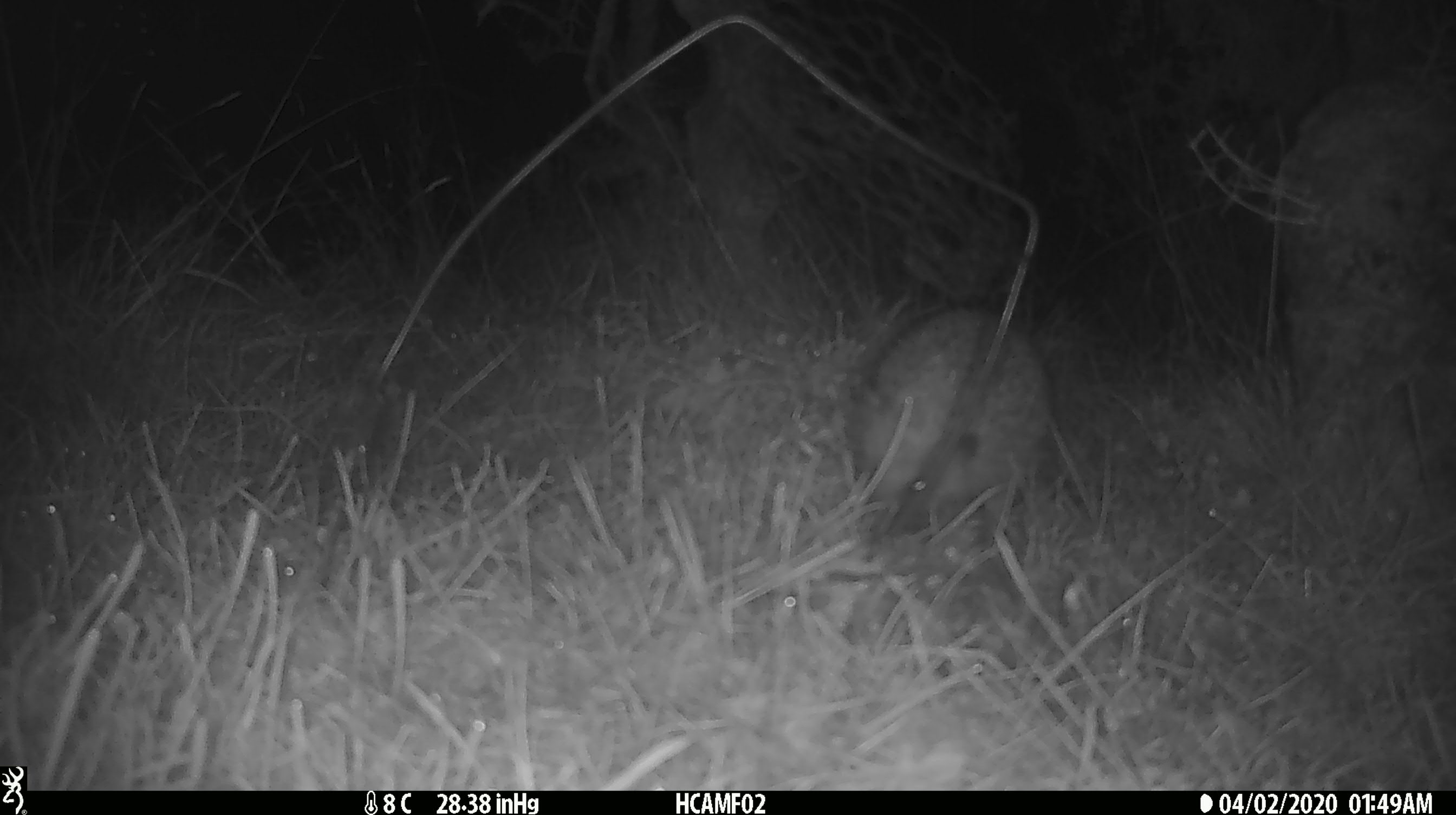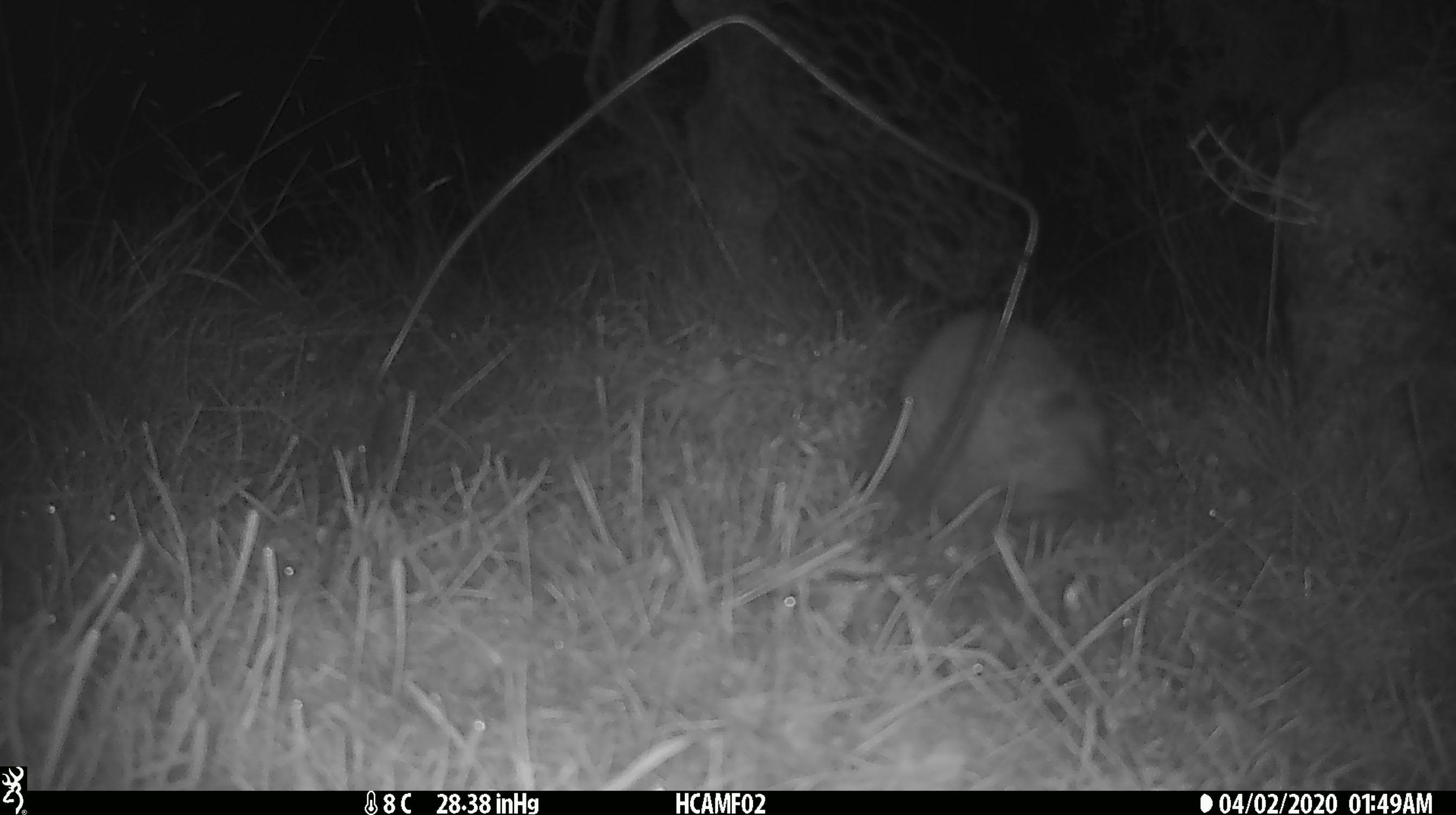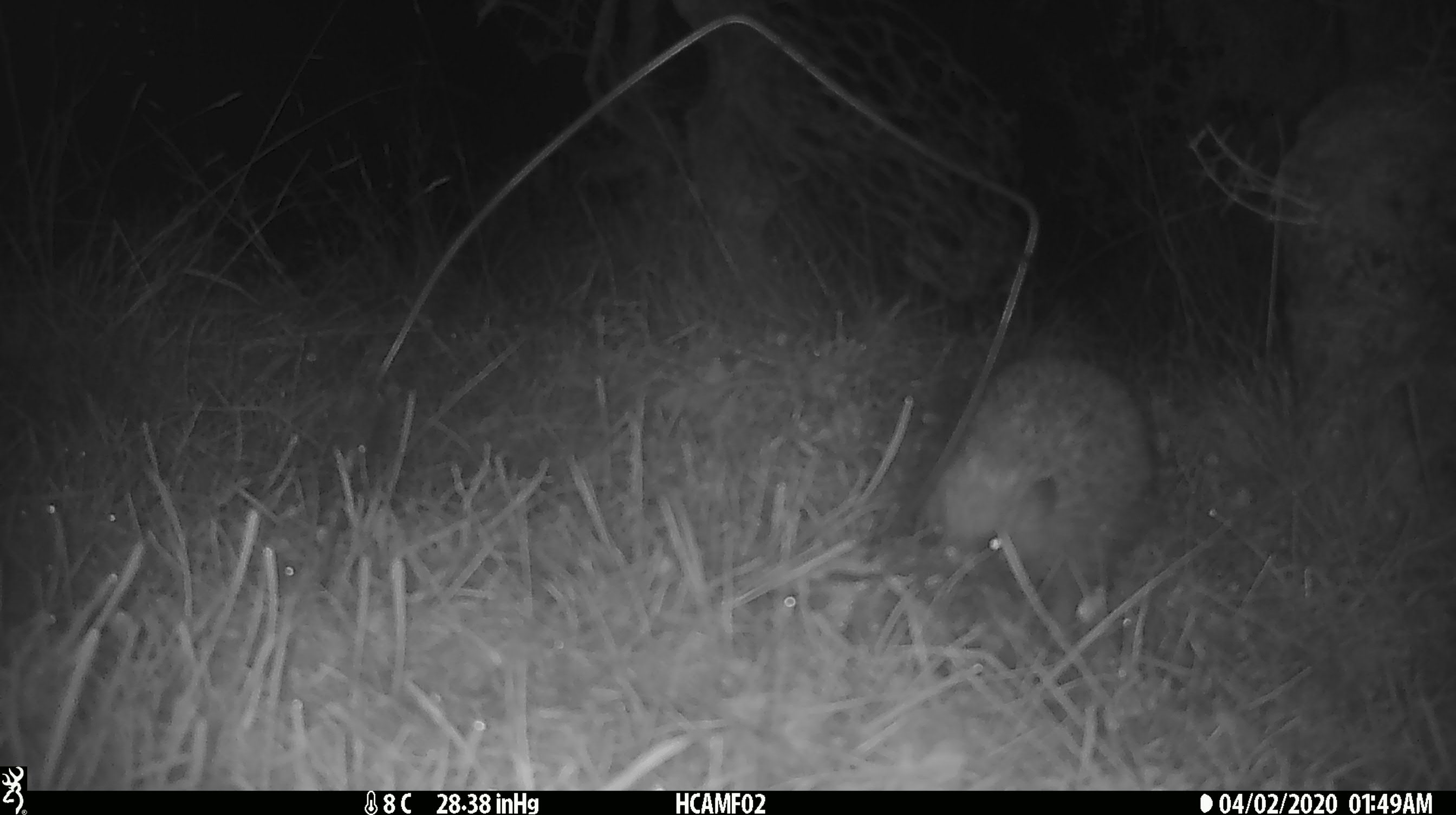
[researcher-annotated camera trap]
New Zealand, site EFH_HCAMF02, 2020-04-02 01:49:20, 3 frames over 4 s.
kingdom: Animalia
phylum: Chordata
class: Mammalia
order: Eulipotyphla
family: Erinaceidae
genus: Erinaceus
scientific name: Erinaceus europaeus europaeus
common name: european hedgehog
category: hedgehog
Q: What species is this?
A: Hedgehog (european hedgehog) (Erinaceus europaeus europaeus).